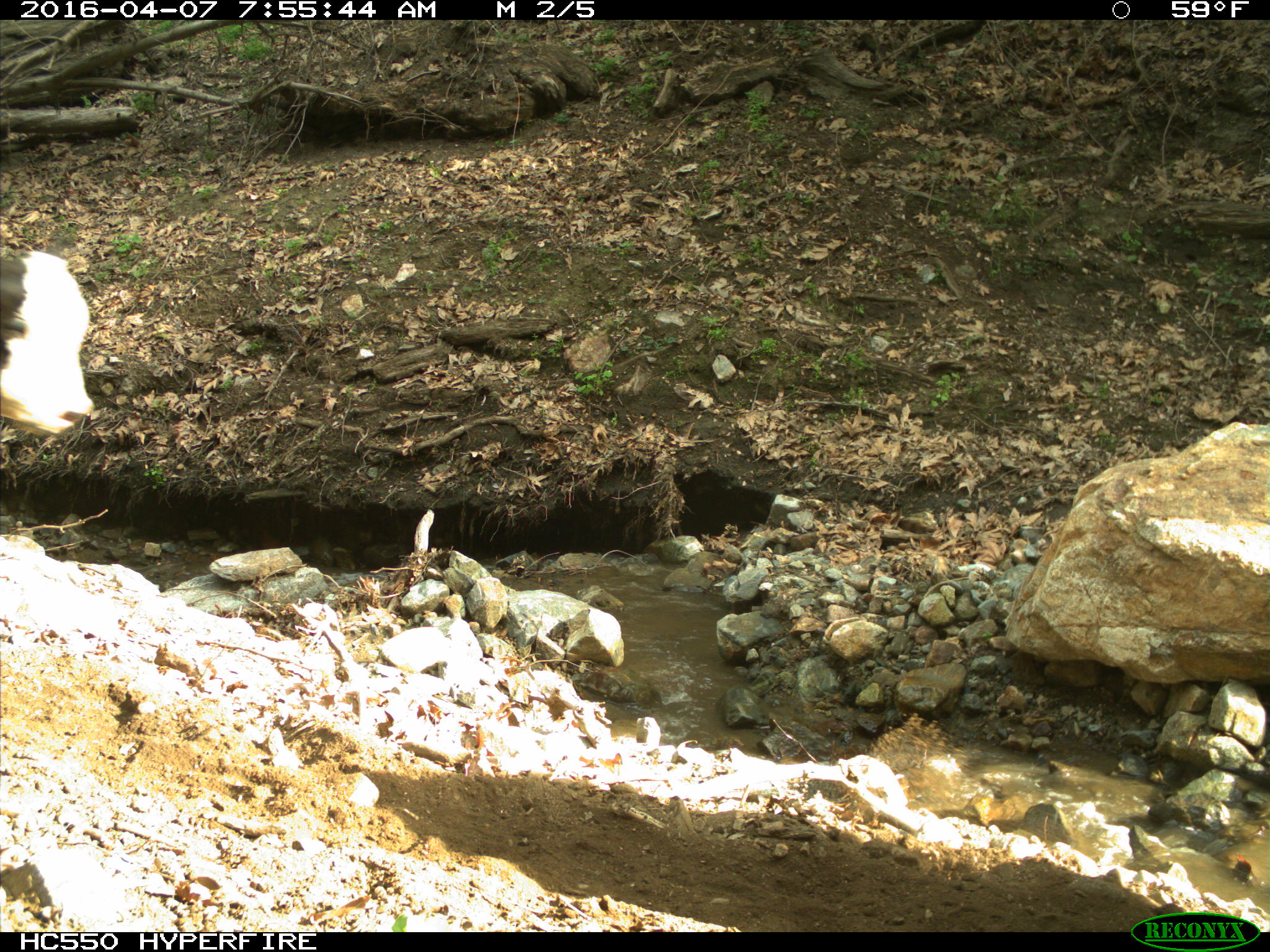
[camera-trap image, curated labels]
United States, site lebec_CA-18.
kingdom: Animalia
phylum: Chordata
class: Mammalia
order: Artiodactyla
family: Bovidae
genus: Bos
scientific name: Bos taurus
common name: domestic cow